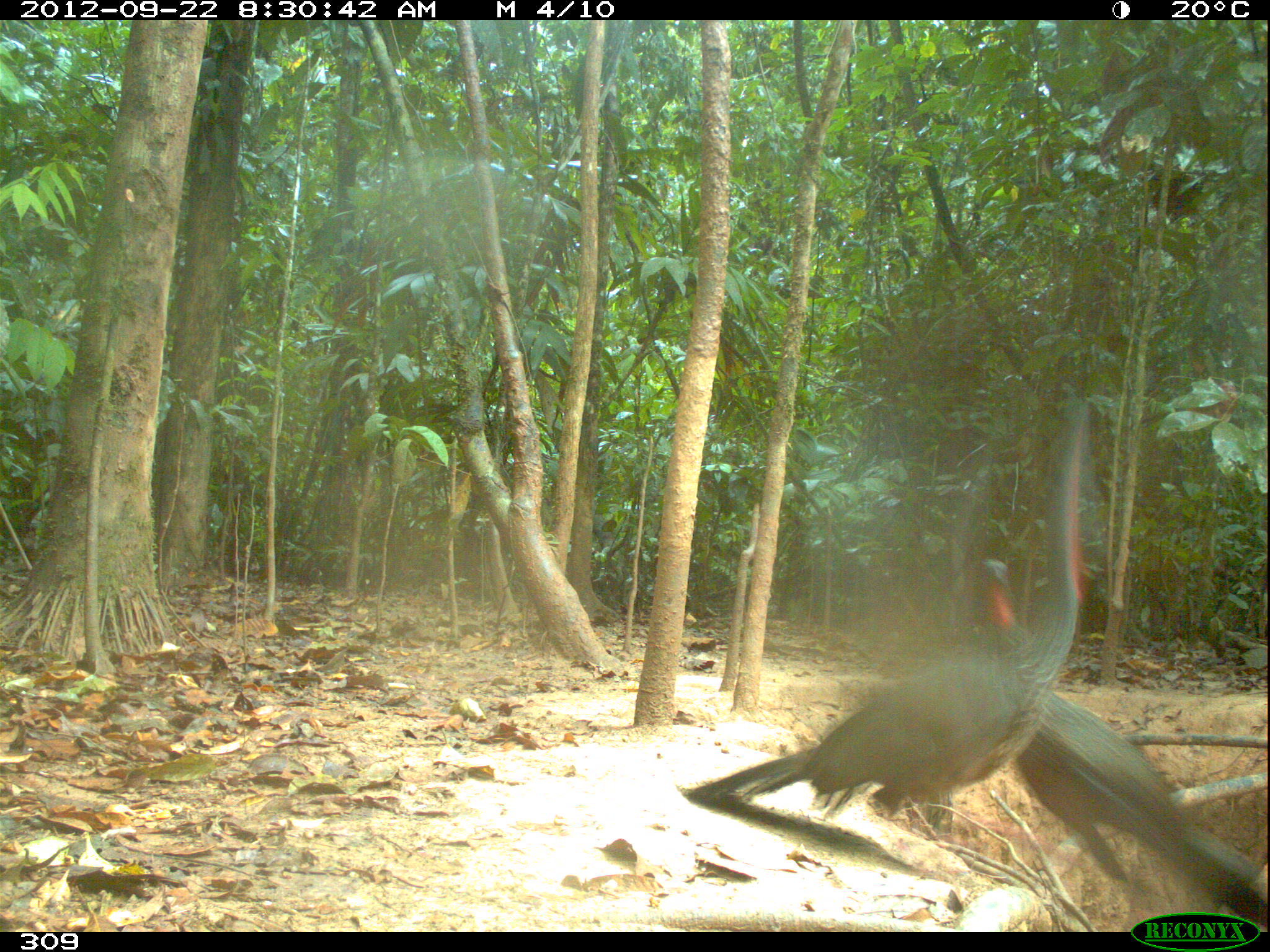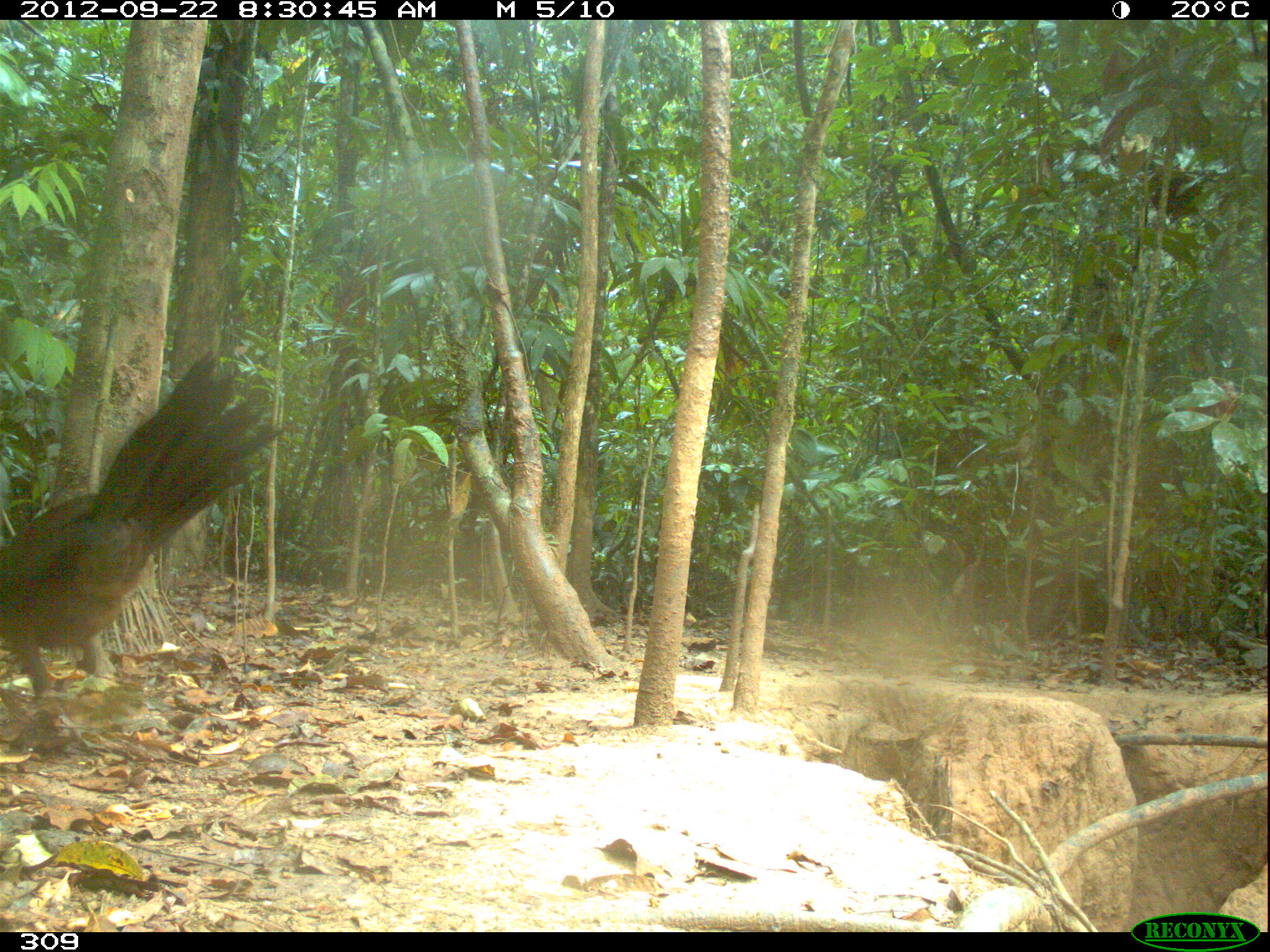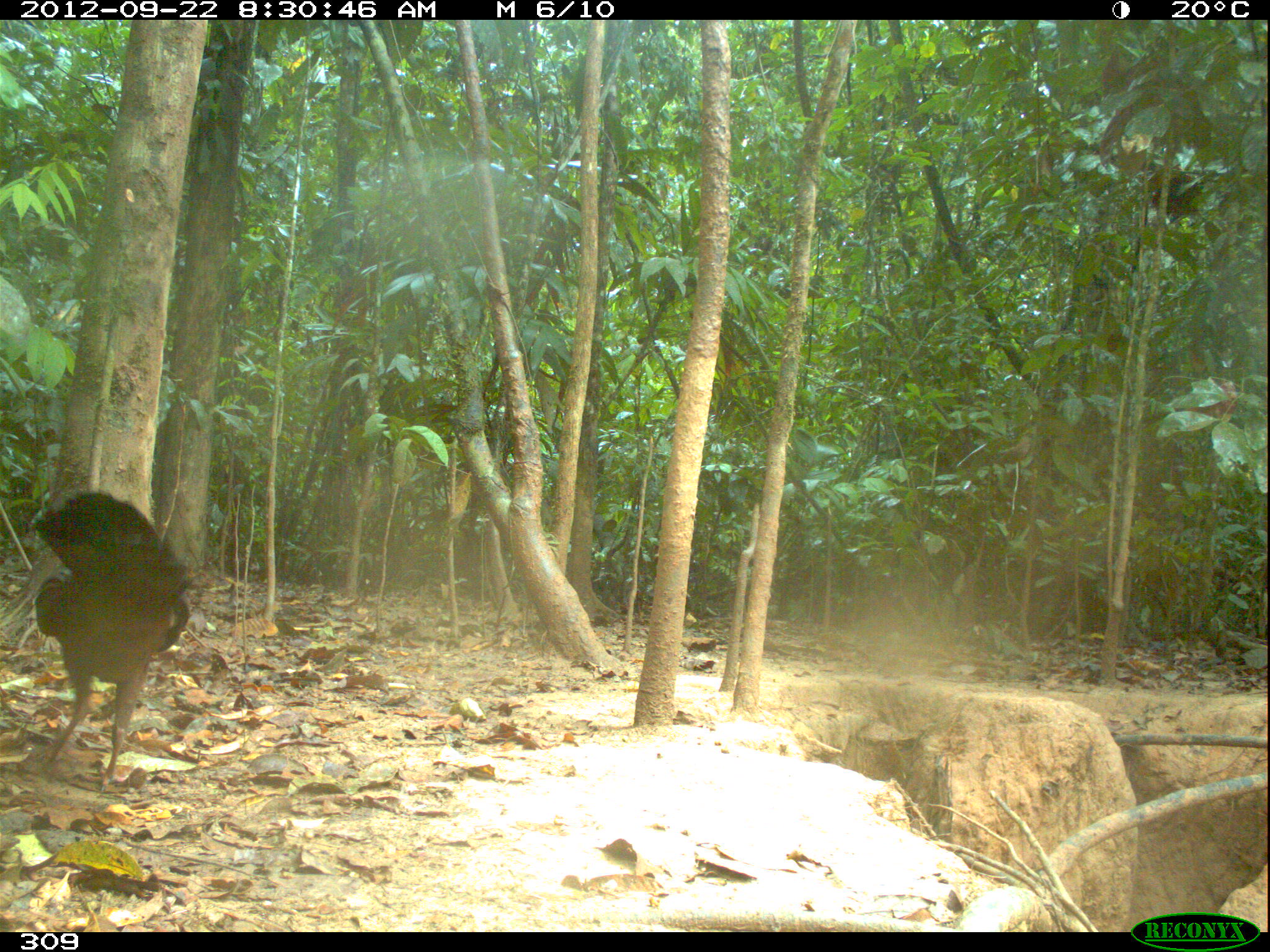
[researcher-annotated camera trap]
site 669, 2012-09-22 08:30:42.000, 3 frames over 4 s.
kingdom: Animalia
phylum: Chordata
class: Aves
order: Galliformes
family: Cracidae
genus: Penelope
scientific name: Penelope jacquacu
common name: spix's guan